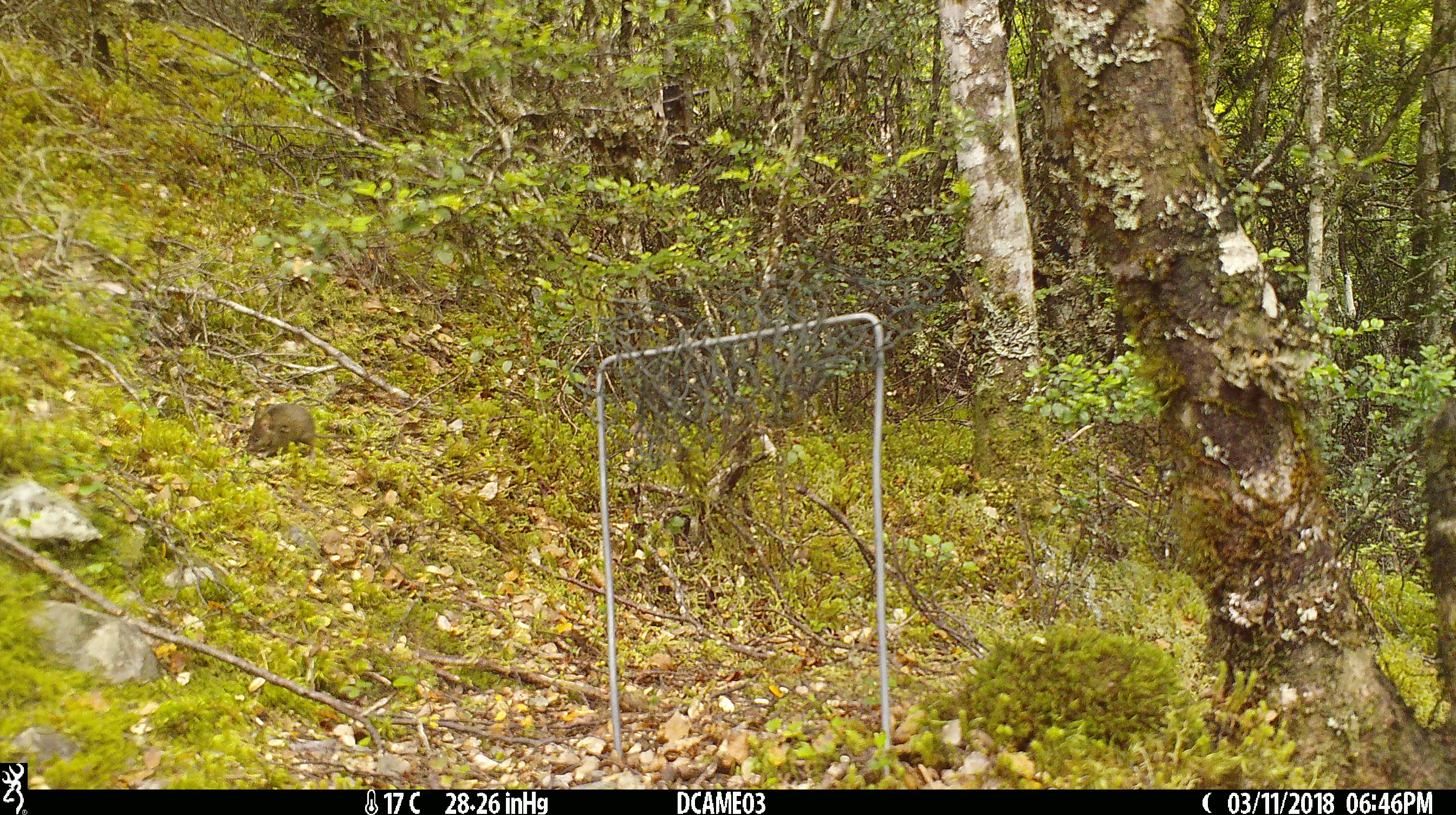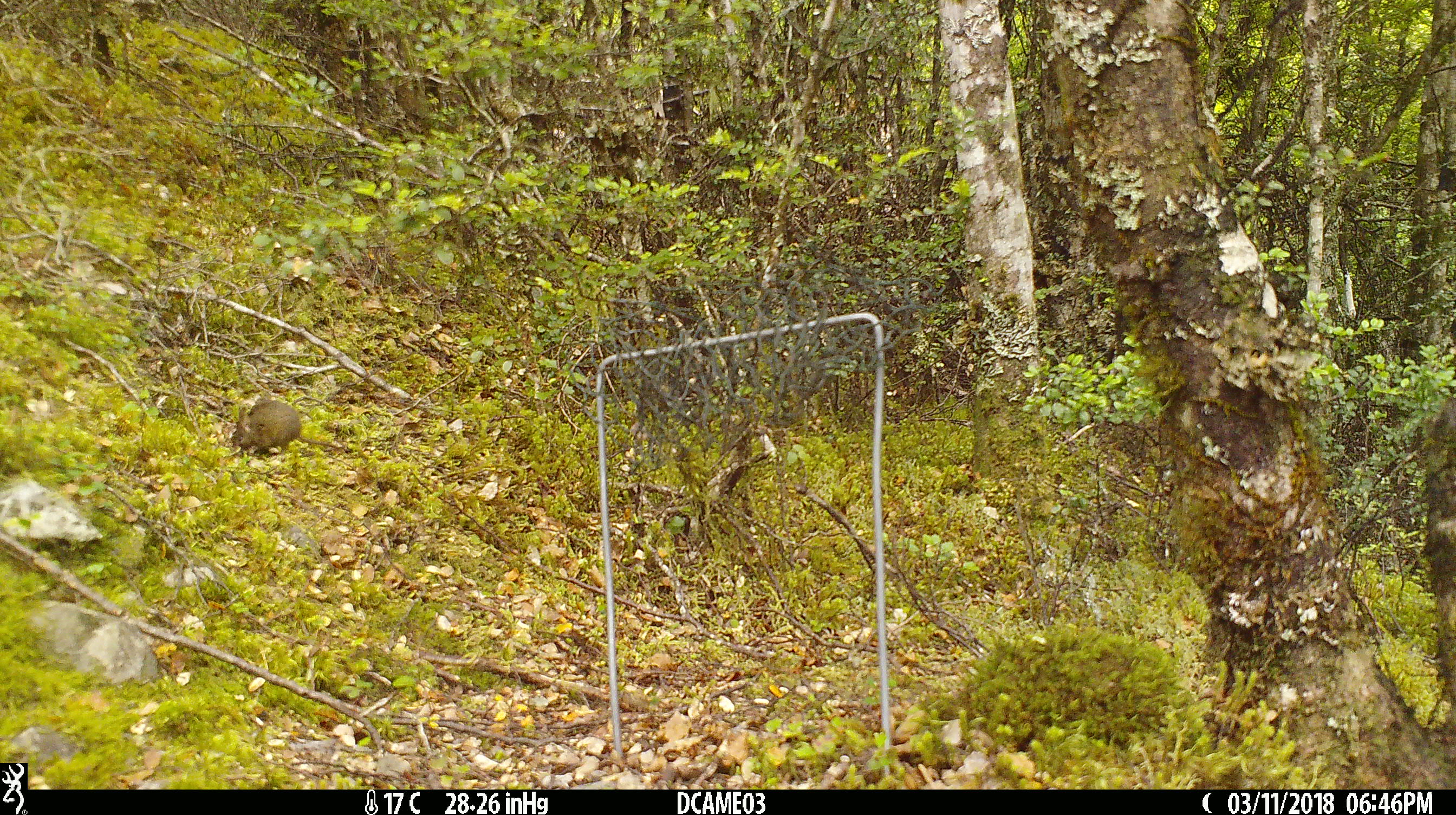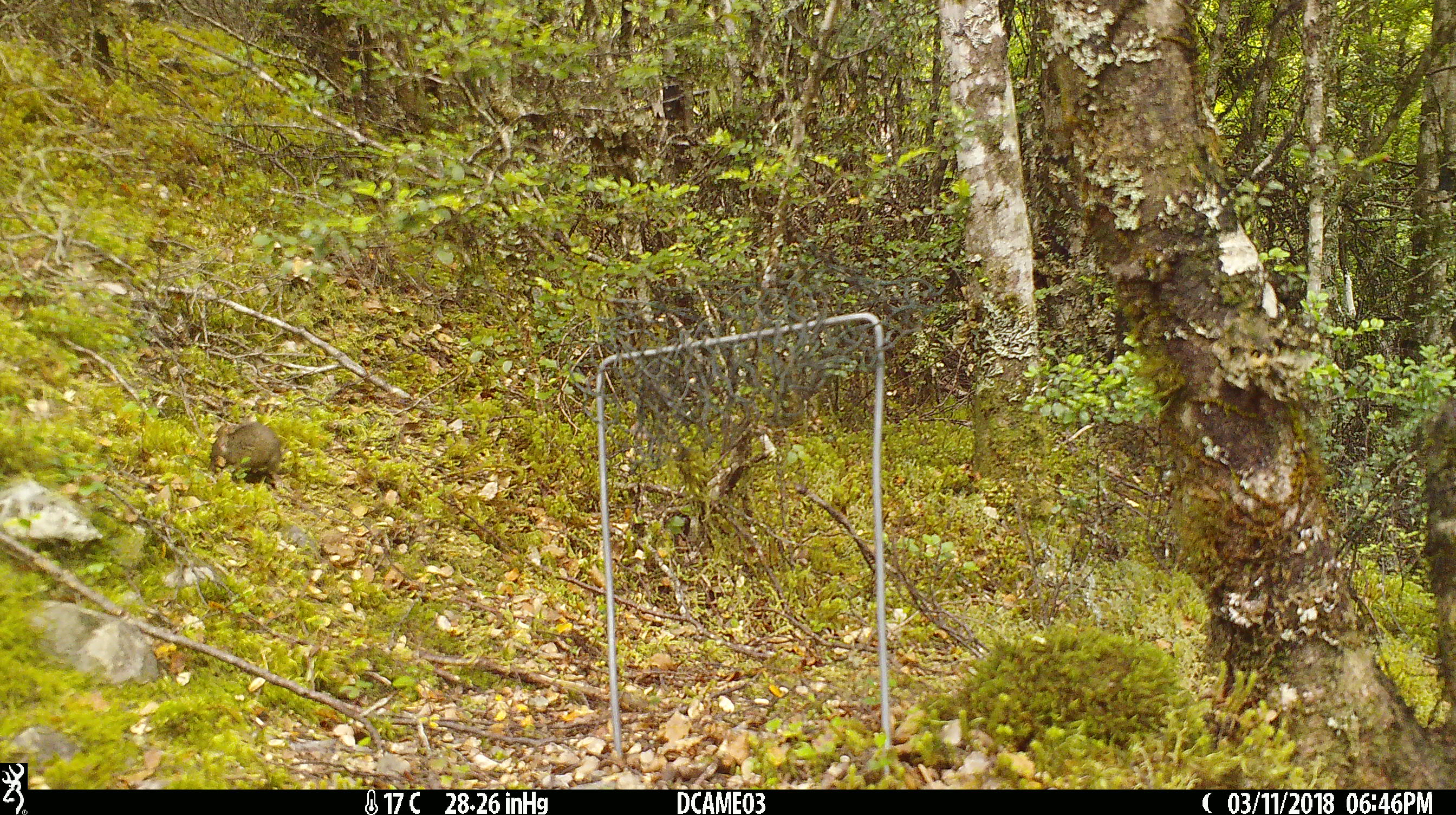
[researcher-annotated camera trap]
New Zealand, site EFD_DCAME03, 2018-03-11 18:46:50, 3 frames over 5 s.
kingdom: Animalia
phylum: Chordata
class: Mammalia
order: Rodentia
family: Muridae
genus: Mus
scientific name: Mus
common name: mouse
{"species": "mouse (Mus)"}